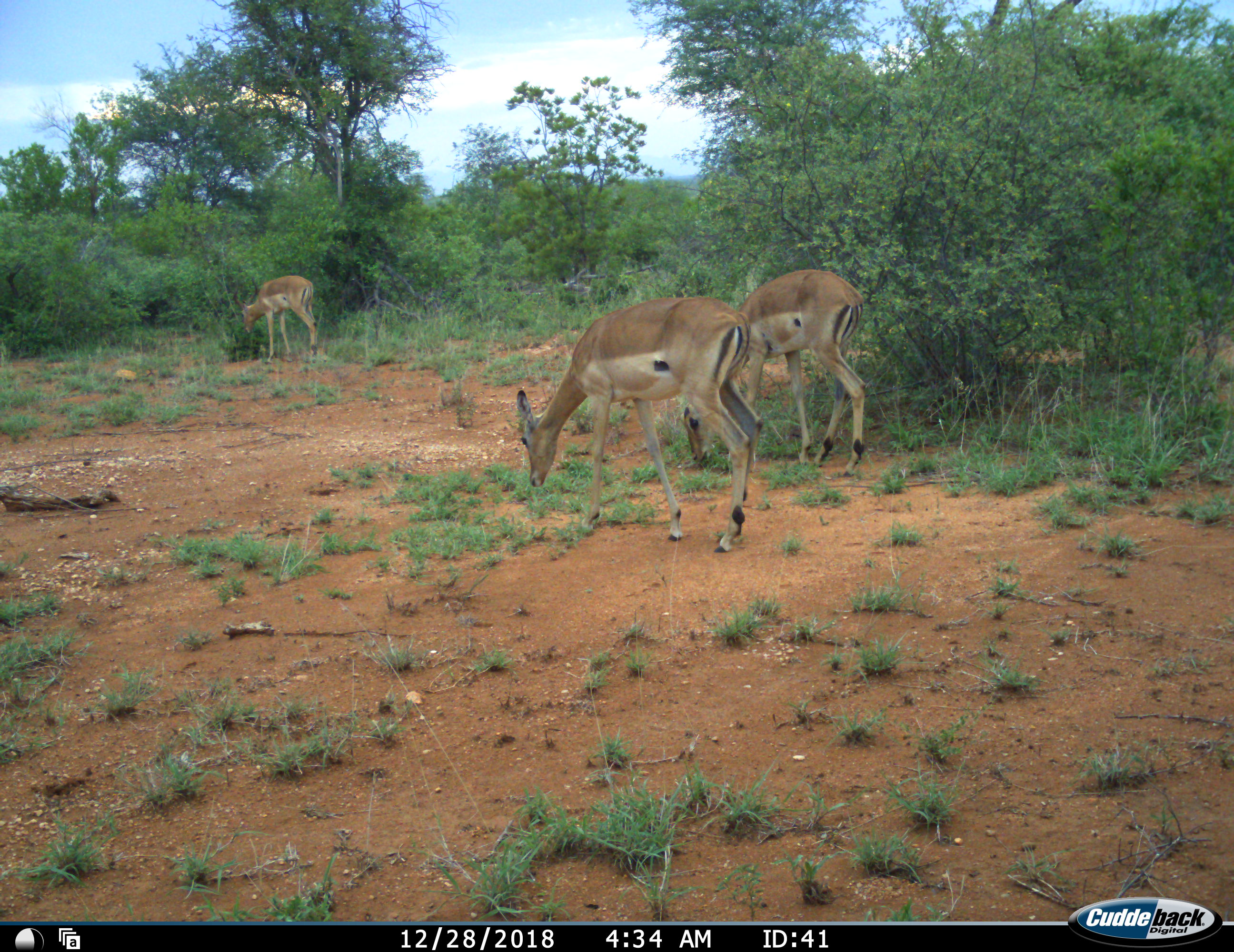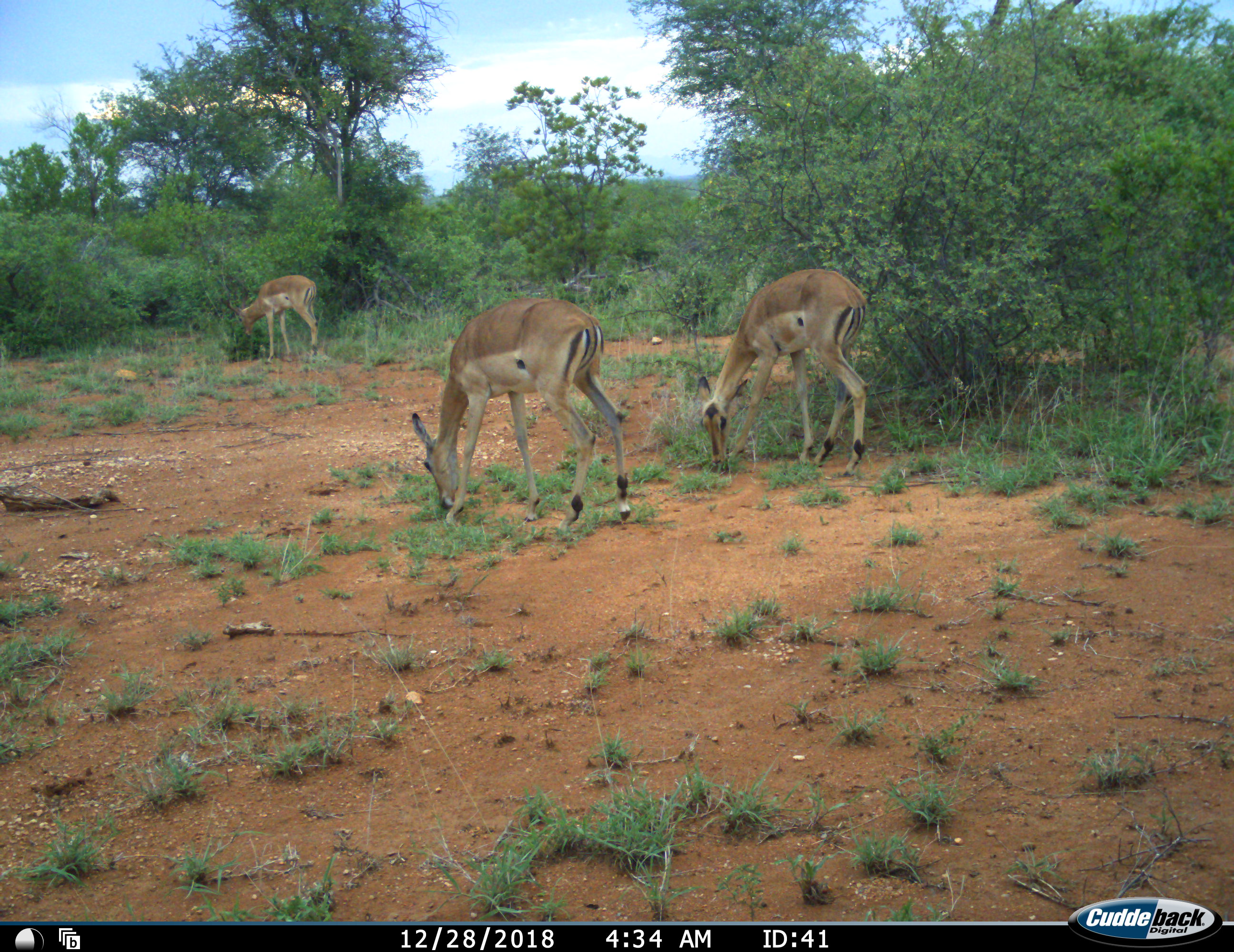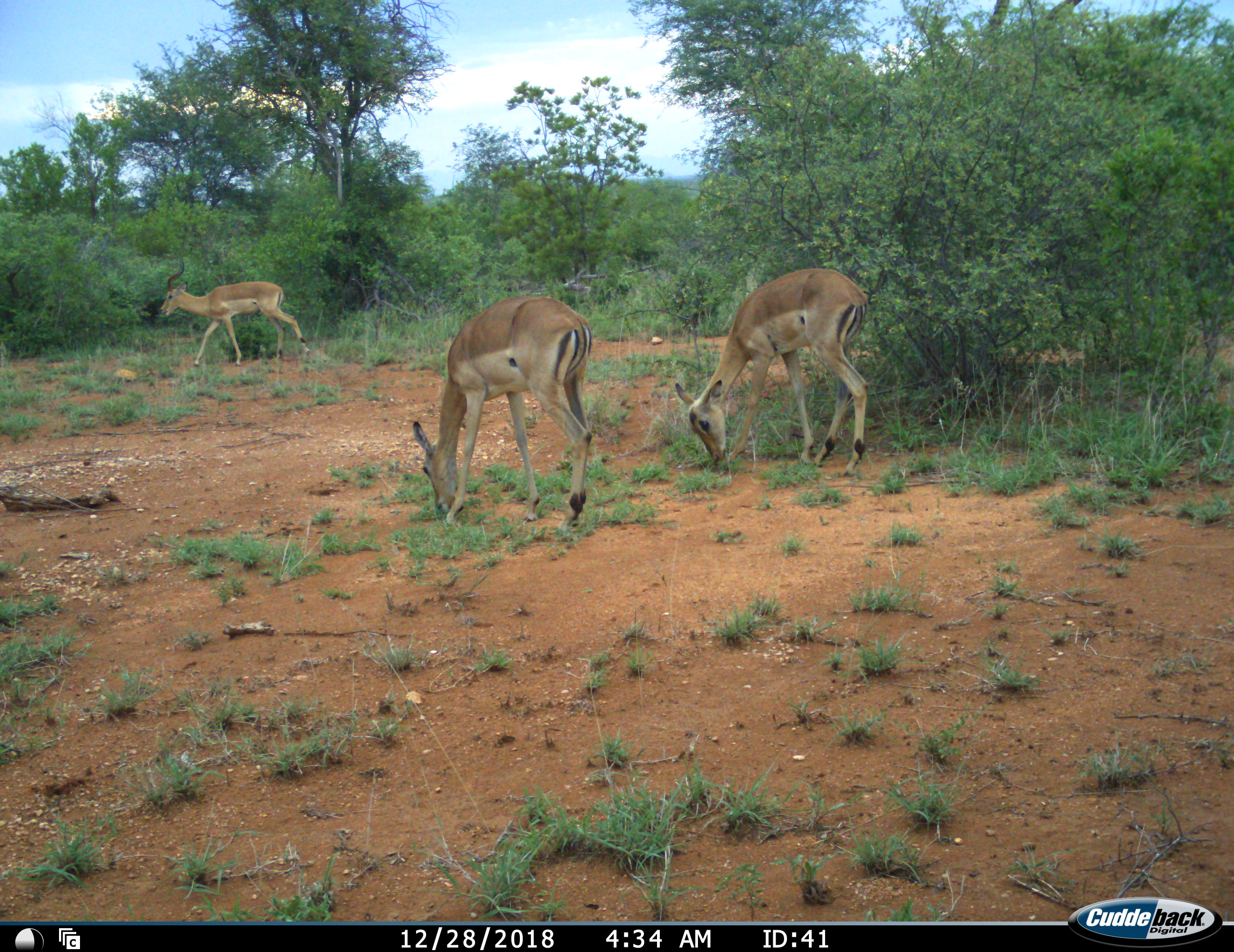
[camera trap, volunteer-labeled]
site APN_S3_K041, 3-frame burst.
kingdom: Animalia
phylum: Chordata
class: Mammalia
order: Artiodactyla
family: Bovidae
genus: Aepyceros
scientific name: Aepyceros melampus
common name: impala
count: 3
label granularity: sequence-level